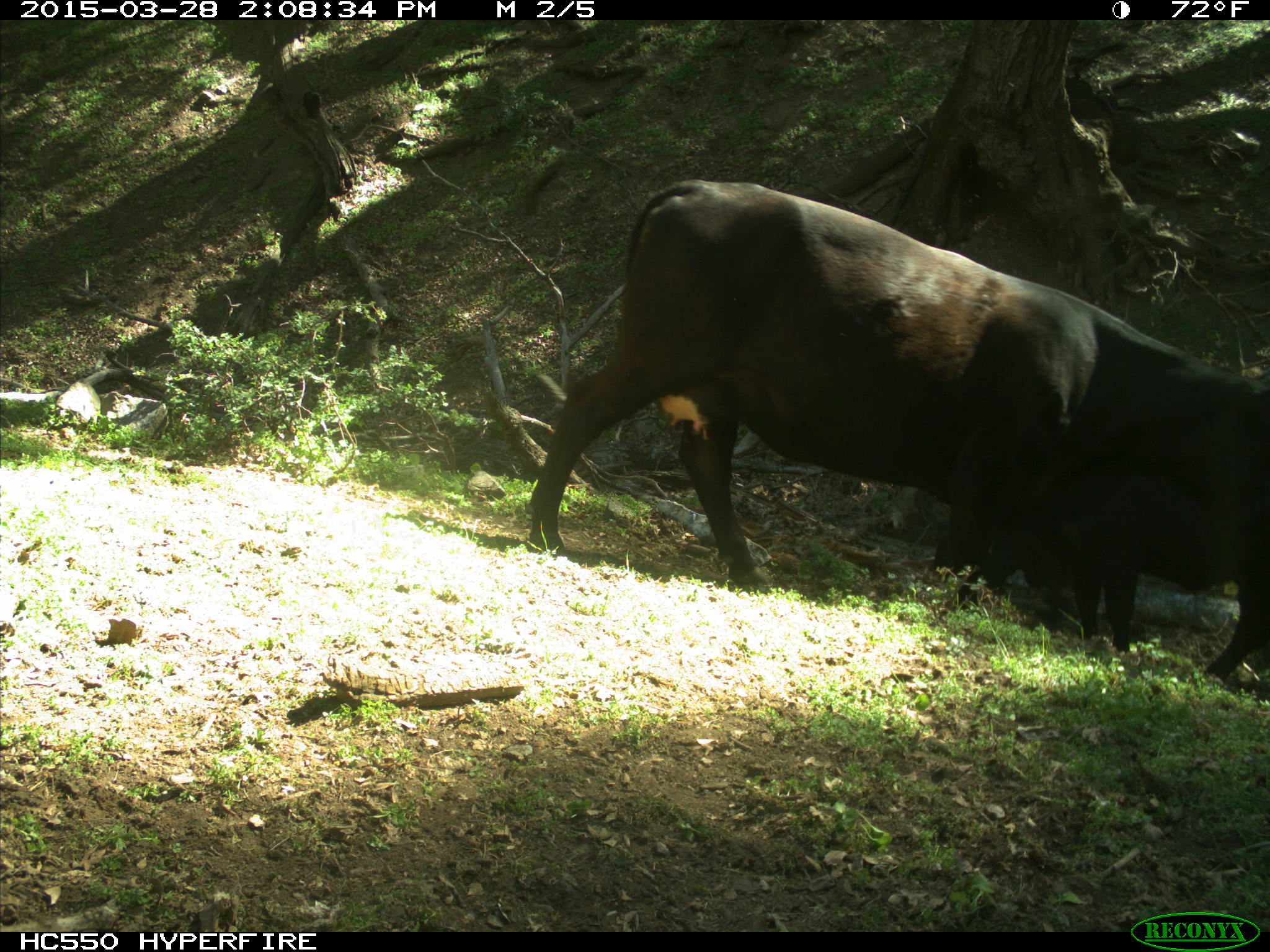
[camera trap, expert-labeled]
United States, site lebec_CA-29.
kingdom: Animalia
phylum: Chordata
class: Mammalia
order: Artiodactyla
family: Bovidae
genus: Bos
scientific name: Bos taurus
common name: domestic cow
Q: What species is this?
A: Bos taurus (domestic cow).